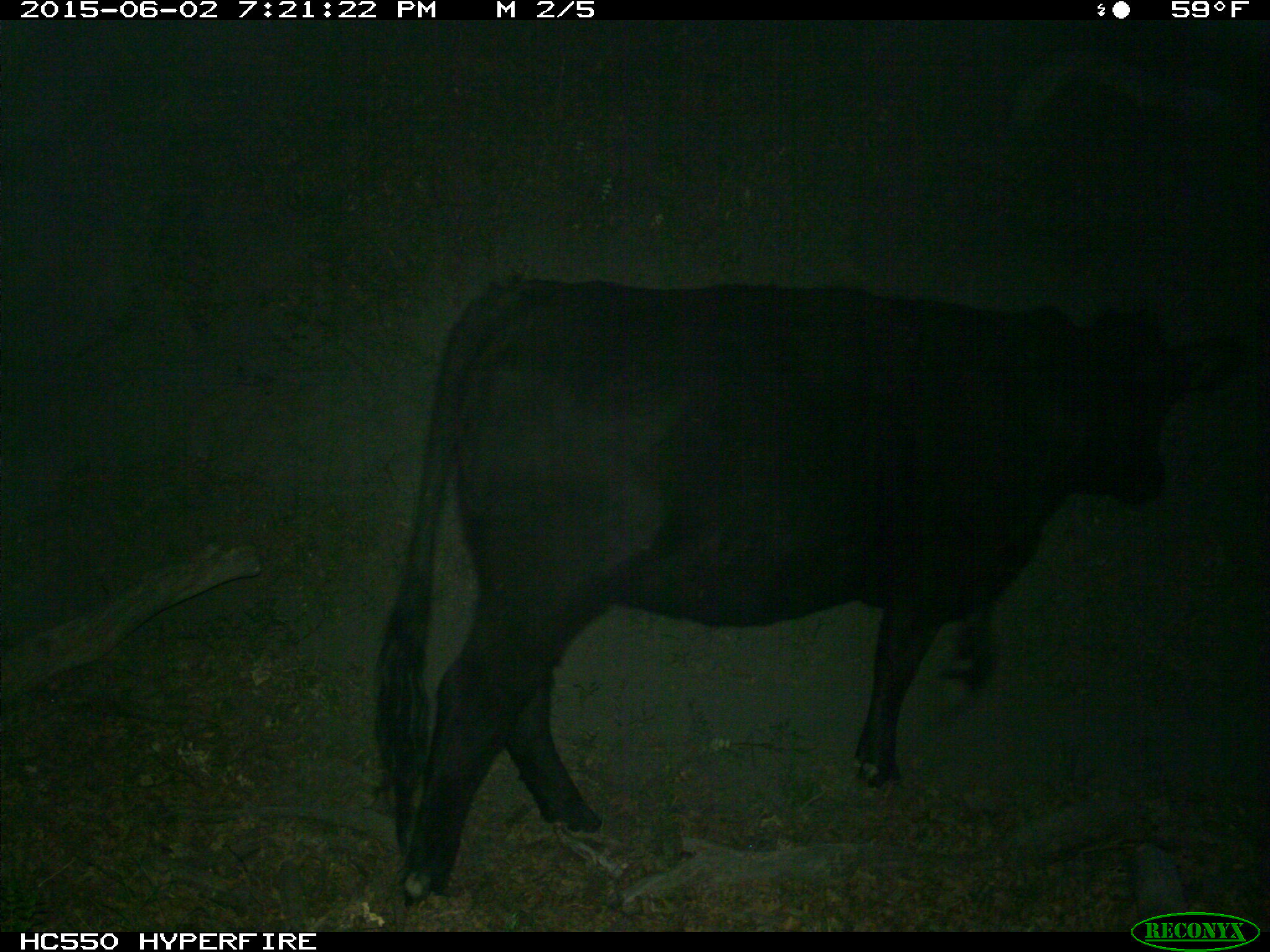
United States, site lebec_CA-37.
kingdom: Animalia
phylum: Chordata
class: Mammalia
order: Artiodactyla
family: Bovidae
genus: Bos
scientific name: Bos taurus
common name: domestic cow